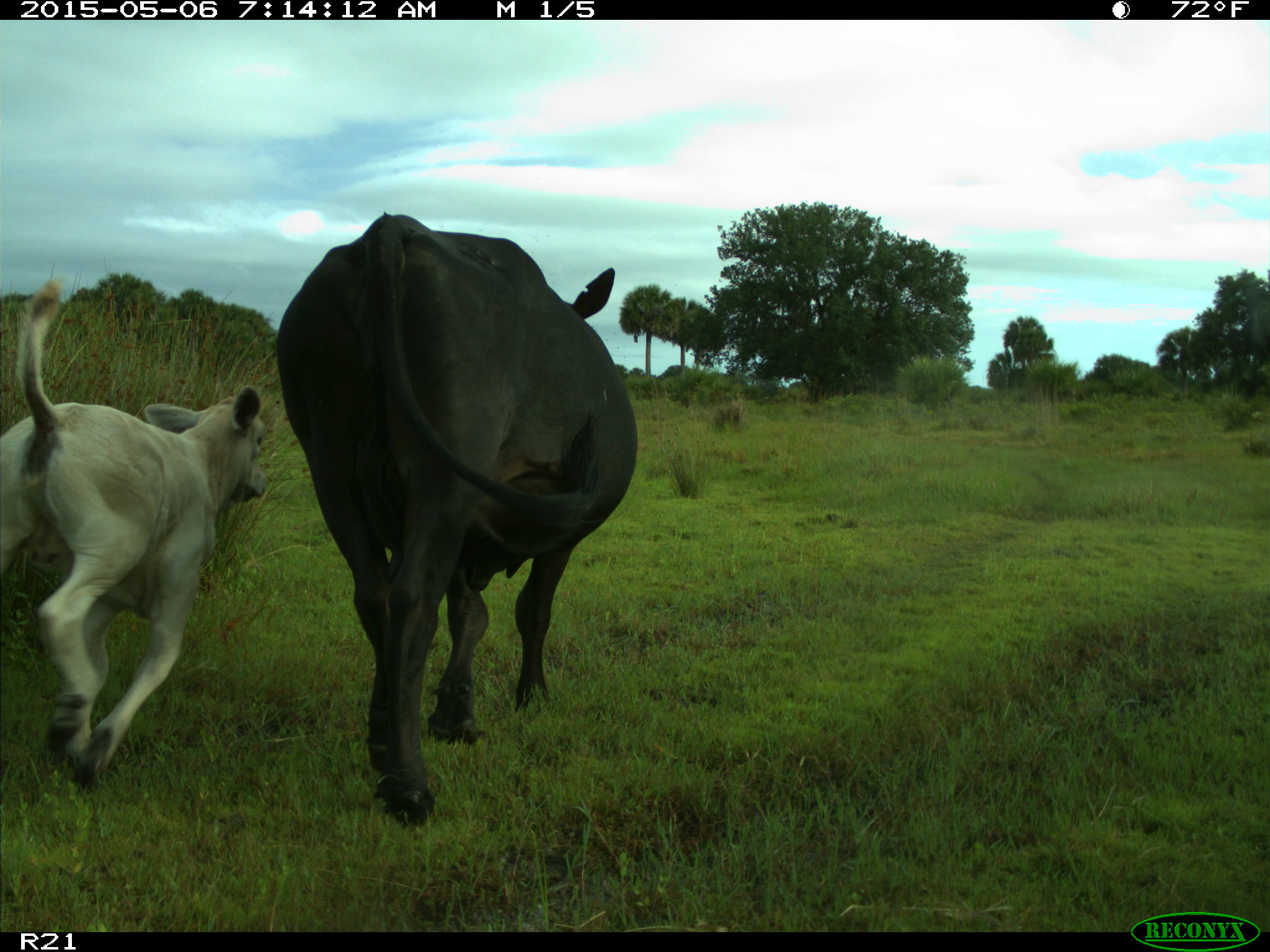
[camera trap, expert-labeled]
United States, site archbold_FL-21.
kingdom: Animalia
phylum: Chordata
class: Mammalia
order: Artiodactyla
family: Bovidae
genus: Bos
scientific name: Bos taurus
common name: domestic cow